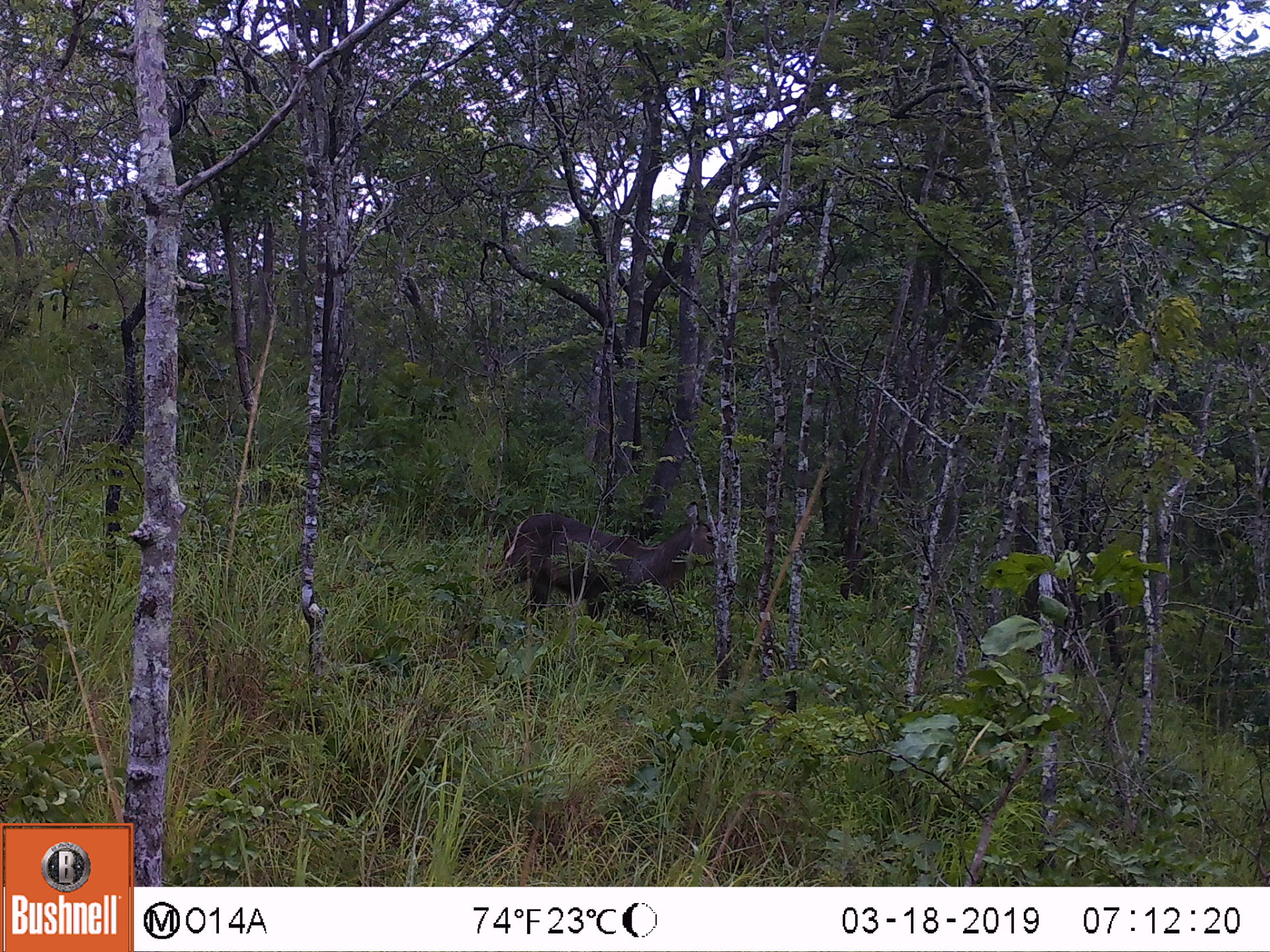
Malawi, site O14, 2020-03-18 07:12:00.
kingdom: Animalia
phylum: Chordata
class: Mammalia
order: Artiodactyla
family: Bovidae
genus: Kobus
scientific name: Kobus ellipsiprymnus ellipsiprymnus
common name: common waterbuck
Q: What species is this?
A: Common waterbuck (Kobus ellipsiprymnus ellipsiprymnus).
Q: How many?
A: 1.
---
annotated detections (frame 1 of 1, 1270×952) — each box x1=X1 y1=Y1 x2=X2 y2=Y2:
common waterbuck: x1=469 y1=505 x2=720 y2=633